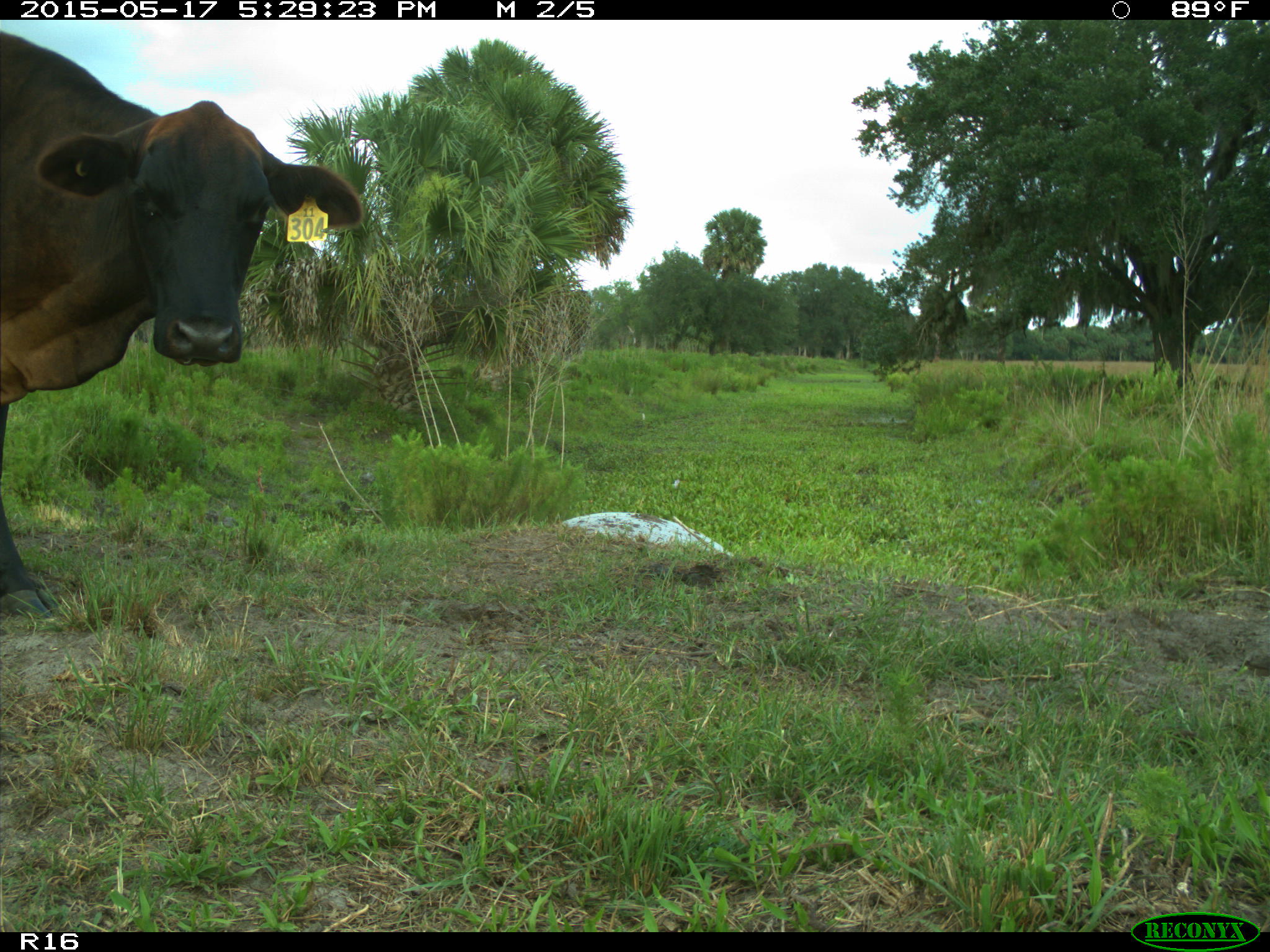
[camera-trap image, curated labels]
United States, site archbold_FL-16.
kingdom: Animalia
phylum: Chordata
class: Mammalia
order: Artiodactyla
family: Bovidae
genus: Bos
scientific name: Bos taurus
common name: domestic cow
Bos taurus (domestic cow).